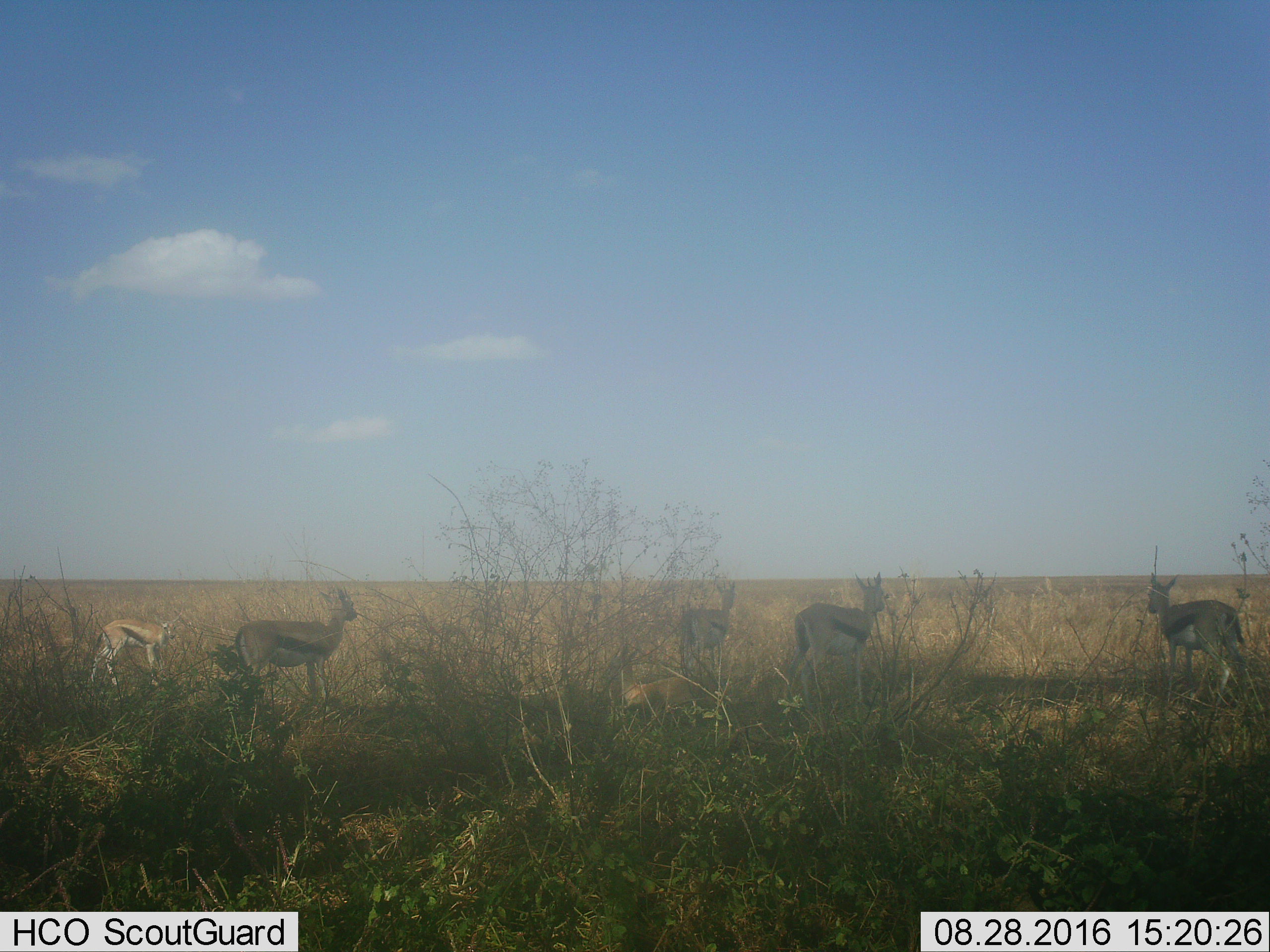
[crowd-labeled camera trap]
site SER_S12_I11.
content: unidentified animal